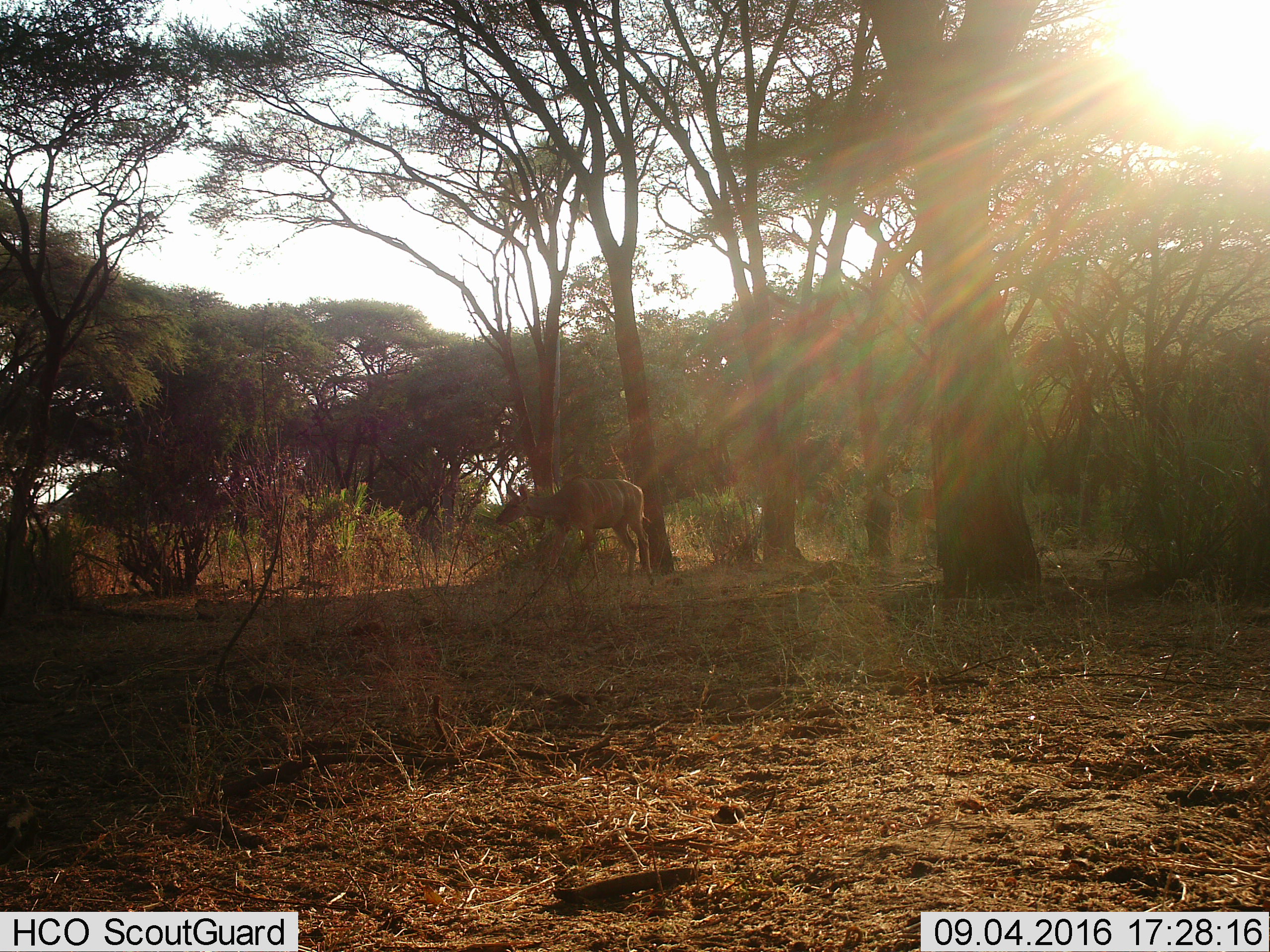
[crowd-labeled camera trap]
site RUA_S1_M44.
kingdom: Animalia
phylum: Chordata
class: Mammalia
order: Artiodactyla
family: Bovidae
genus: Tragelaphus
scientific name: Tragelaphus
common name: kudu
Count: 2.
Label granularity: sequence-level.